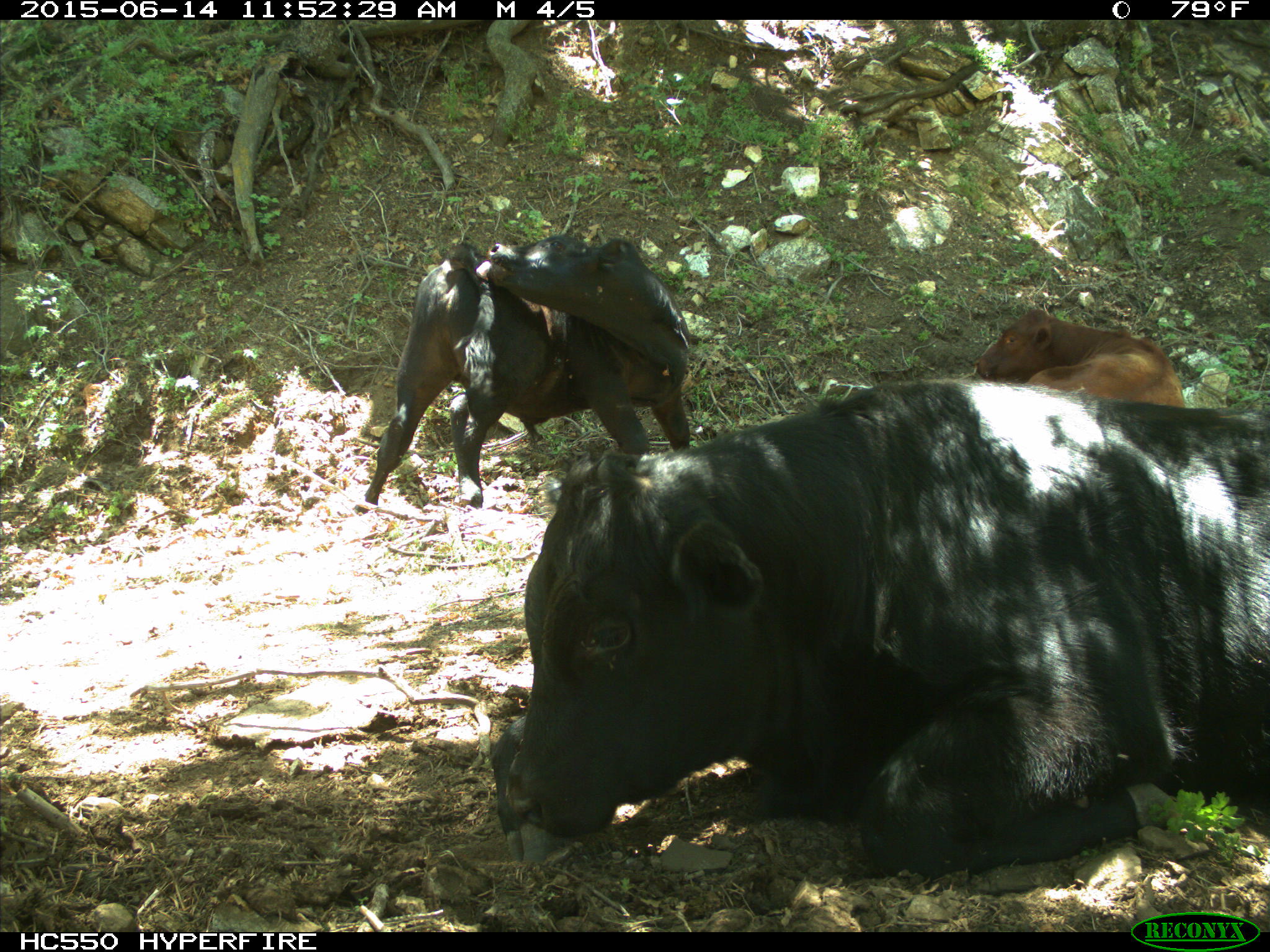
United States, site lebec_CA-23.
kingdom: Animalia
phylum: Chordata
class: Mammalia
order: Artiodactyla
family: Bovidae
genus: Bos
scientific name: Bos taurus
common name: domestic cow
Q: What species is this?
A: Bos taurus (domestic cow).